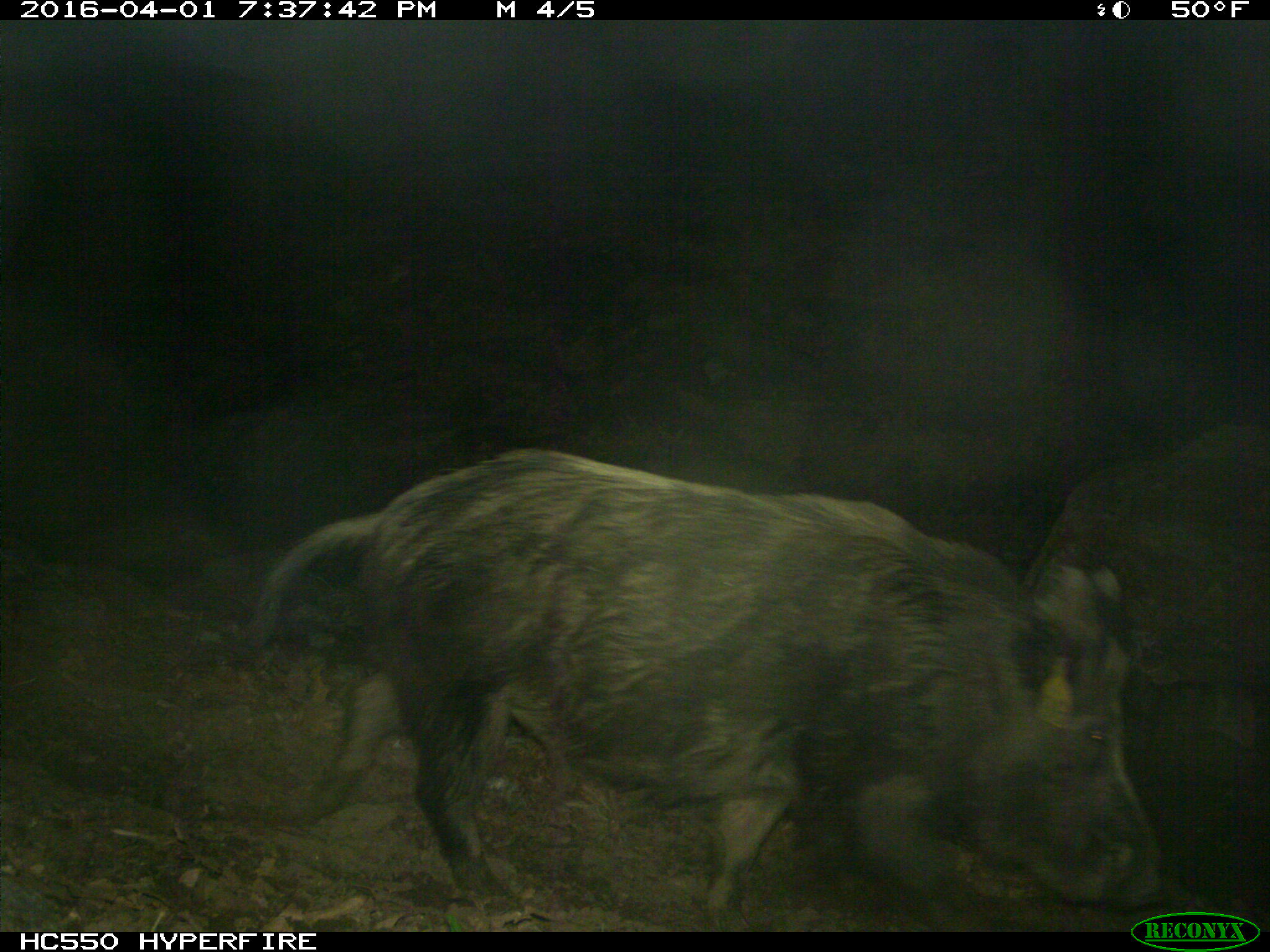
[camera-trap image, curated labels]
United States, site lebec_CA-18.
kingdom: Animalia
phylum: Chordata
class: Mammalia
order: Artiodactyla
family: Suidae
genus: Sus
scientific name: Sus scrofa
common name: wild boar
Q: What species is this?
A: Sus scrofa (wild boar).